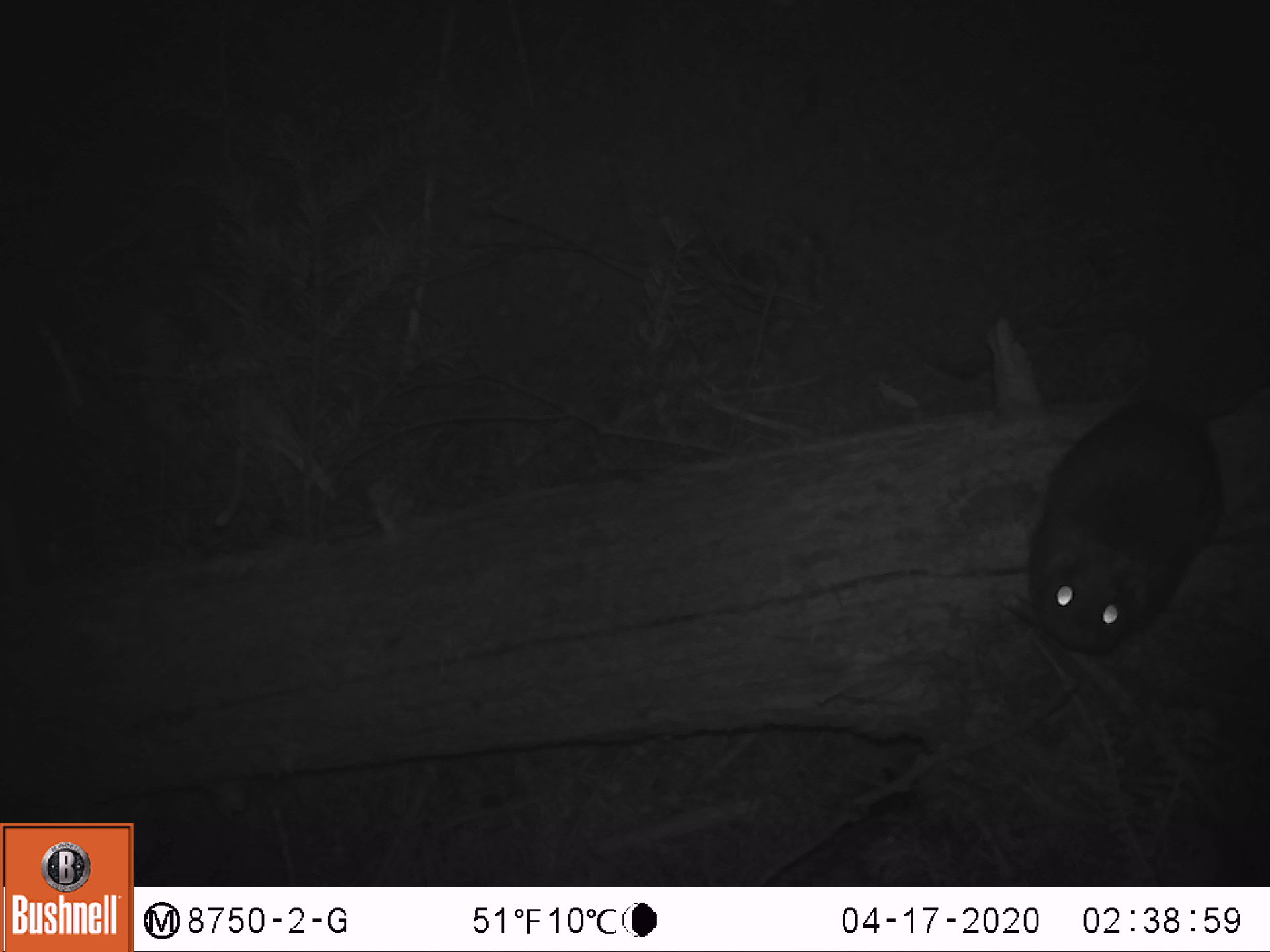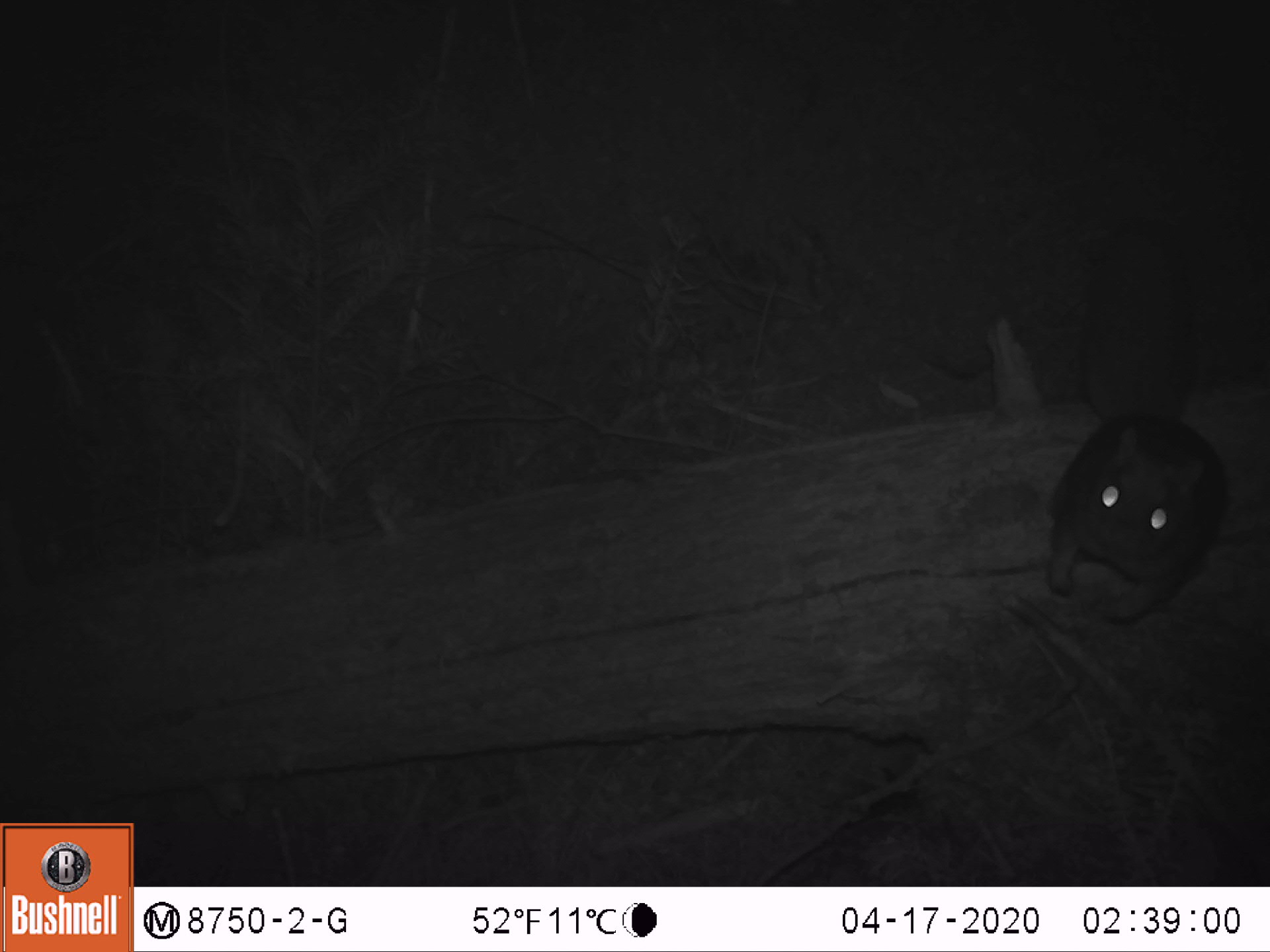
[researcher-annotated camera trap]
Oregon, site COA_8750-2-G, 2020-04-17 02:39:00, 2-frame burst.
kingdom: Animalia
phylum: Chordata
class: Mammalia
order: Rodentia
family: Sciuridae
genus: Glaucomys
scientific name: Glaucomys oregonensis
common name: humboldt's flying squirrel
Humboldt's flying squirrel (Glaucomys oregonensis).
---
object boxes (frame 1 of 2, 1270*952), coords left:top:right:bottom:
humboldt's flying squirrel: 1011:234:1261:662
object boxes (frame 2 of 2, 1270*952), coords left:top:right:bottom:
humboldt's flying squirrel: 1018:203:1236:641